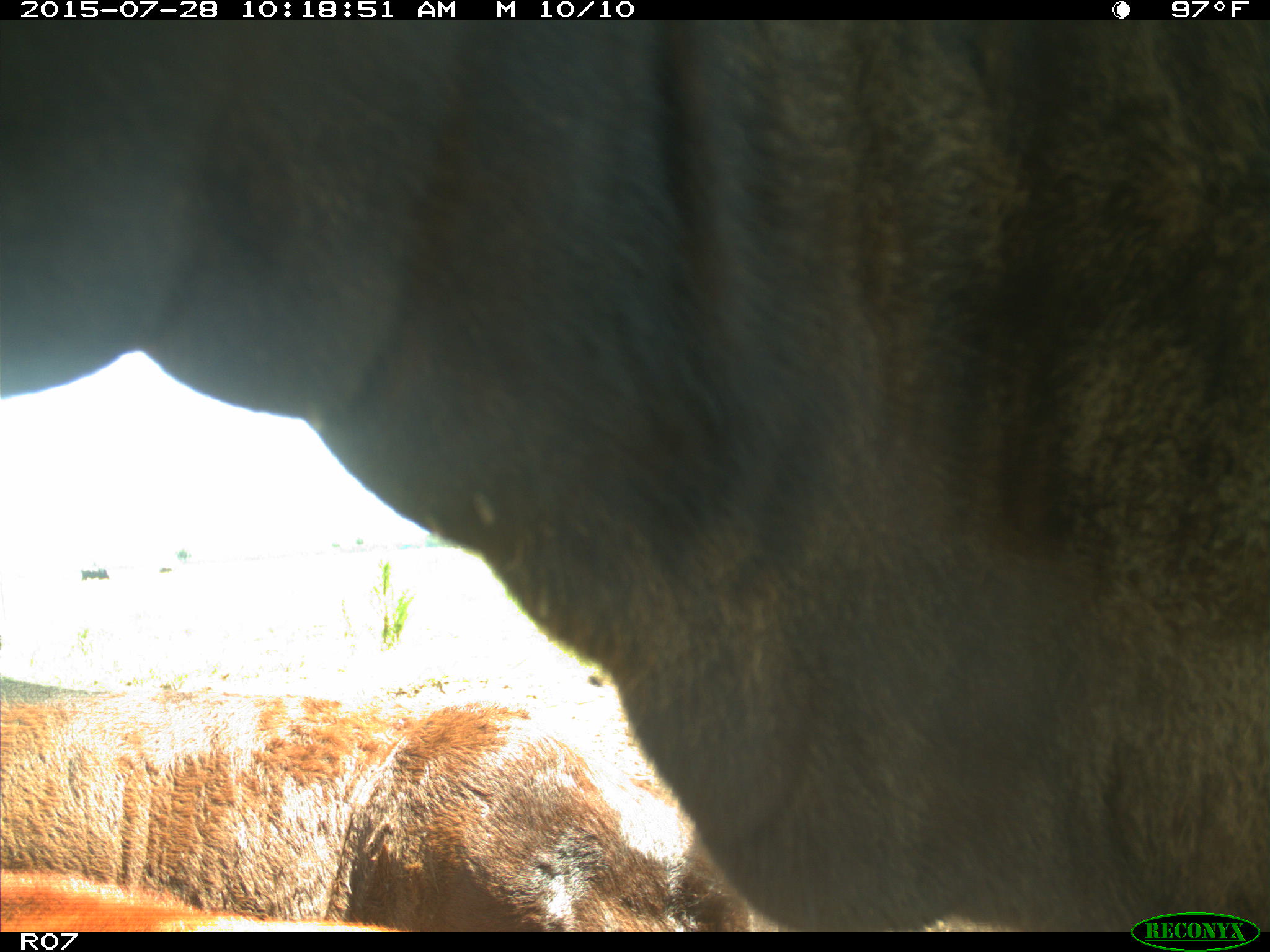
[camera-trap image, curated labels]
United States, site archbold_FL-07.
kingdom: Animalia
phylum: Chordata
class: Mammalia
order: Artiodactyla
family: Bovidae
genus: Bos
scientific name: Bos taurus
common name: domestic cow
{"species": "Bos taurus (domestic cow)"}